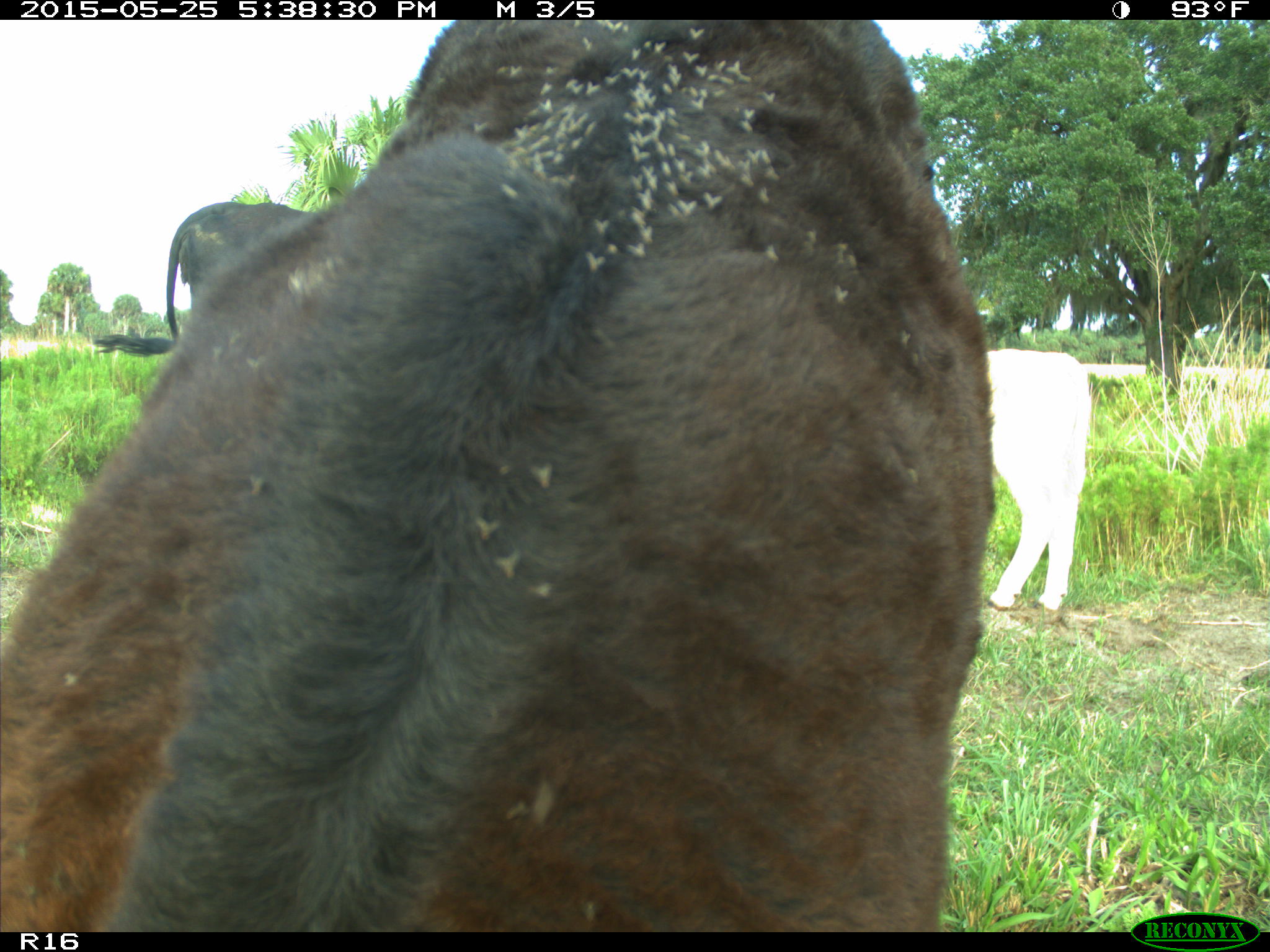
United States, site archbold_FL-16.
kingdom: Animalia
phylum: Chordata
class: Mammalia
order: Artiodactyla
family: Bovidae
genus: Bos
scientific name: Bos taurus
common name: domestic cow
Bos taurus (domestic cow).